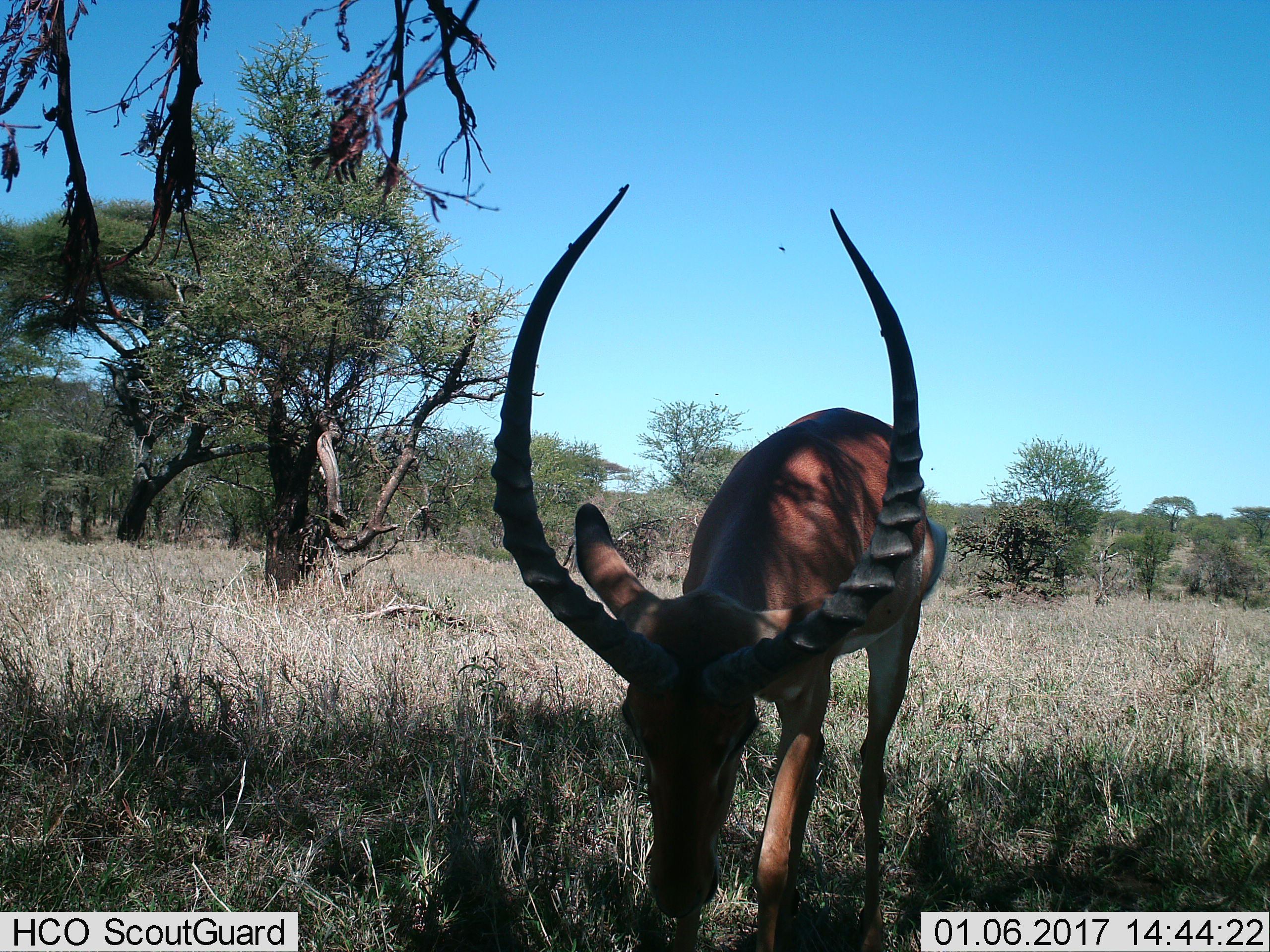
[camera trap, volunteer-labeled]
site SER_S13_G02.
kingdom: Animalia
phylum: Chordata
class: Mammalia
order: Artiodactyla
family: Bovidae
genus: Aepyceros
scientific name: Aepyceros melampus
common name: impala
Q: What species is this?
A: Impala (Aepyceros melampus).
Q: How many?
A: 1.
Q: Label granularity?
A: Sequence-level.